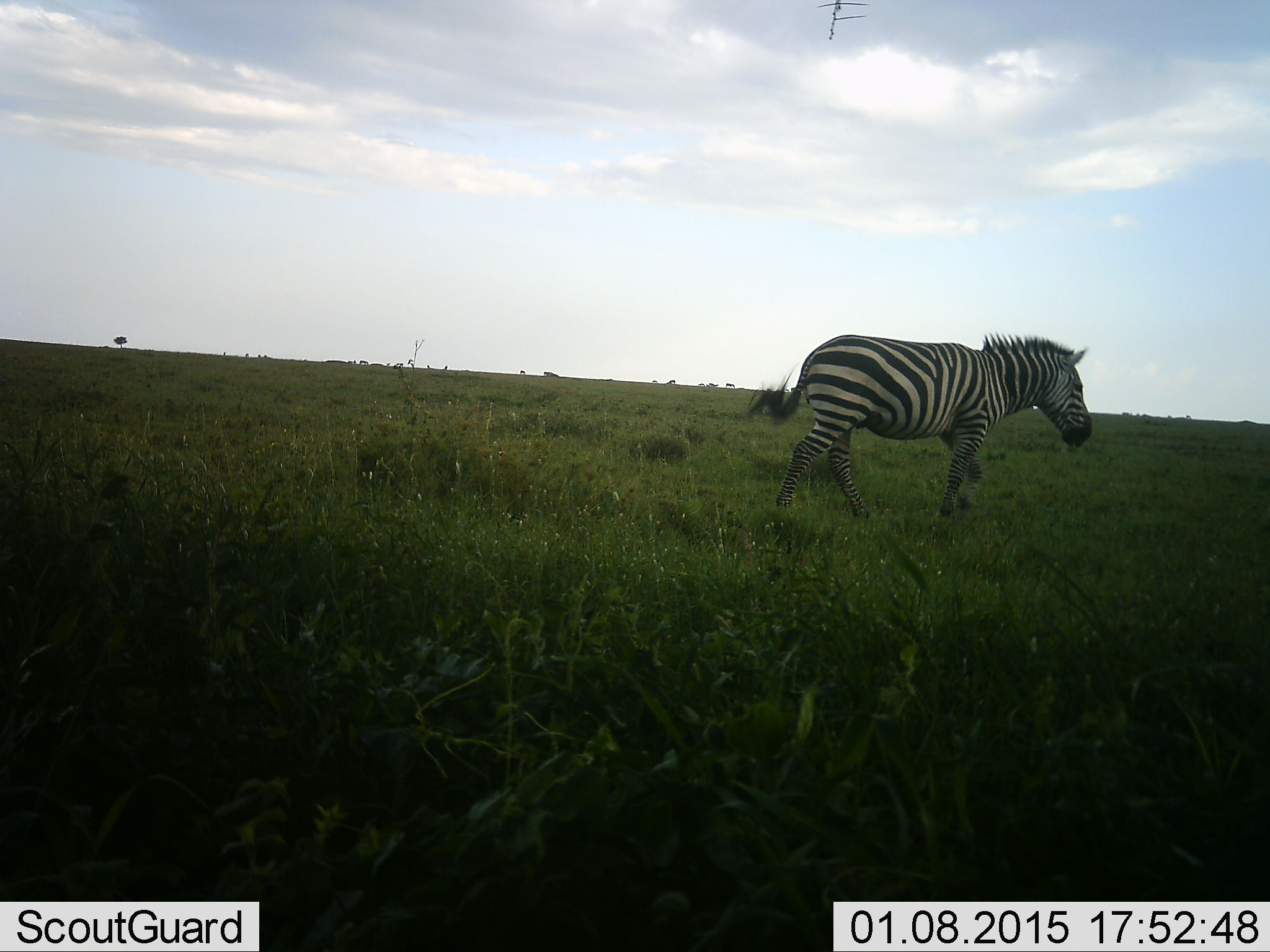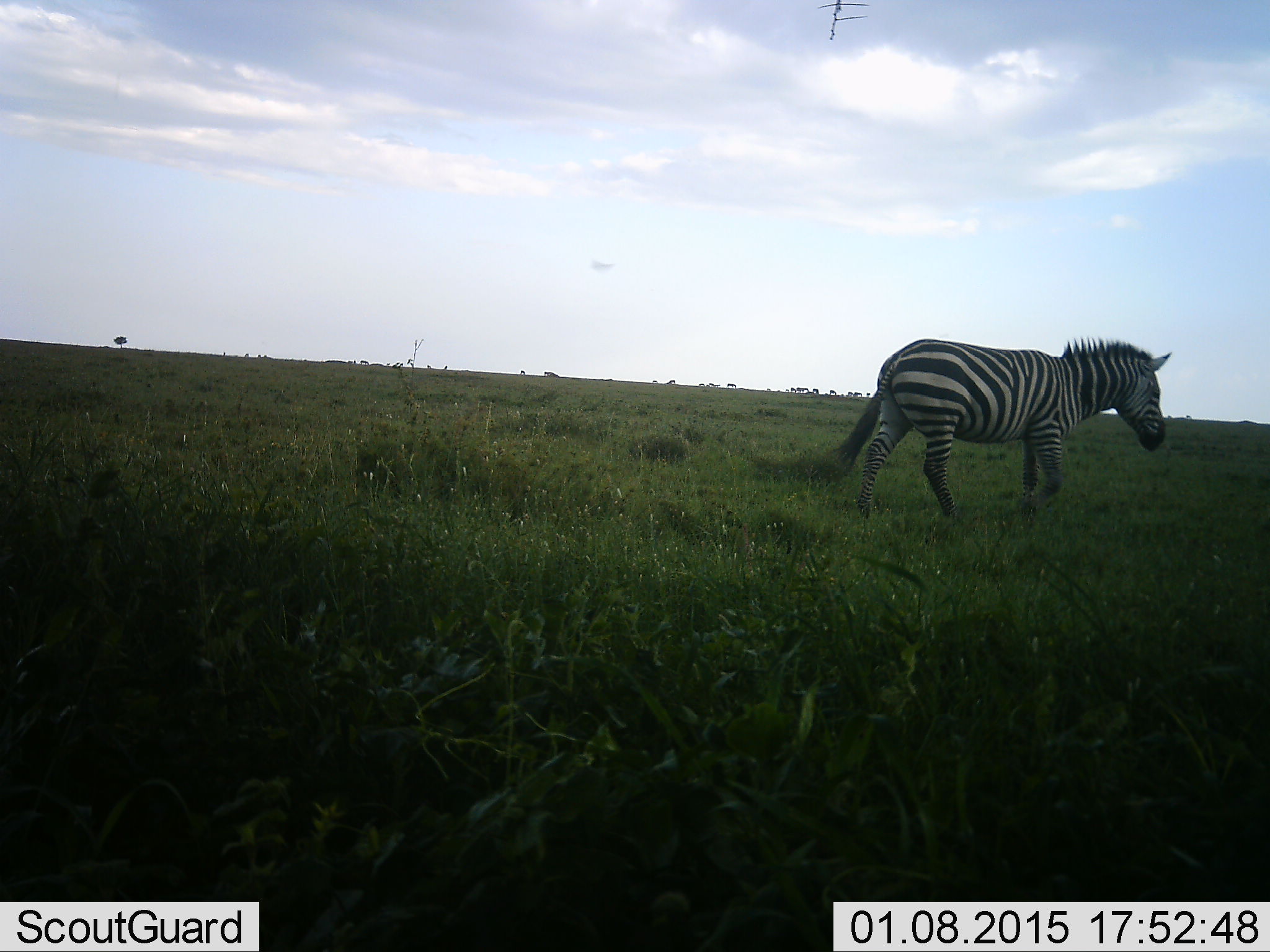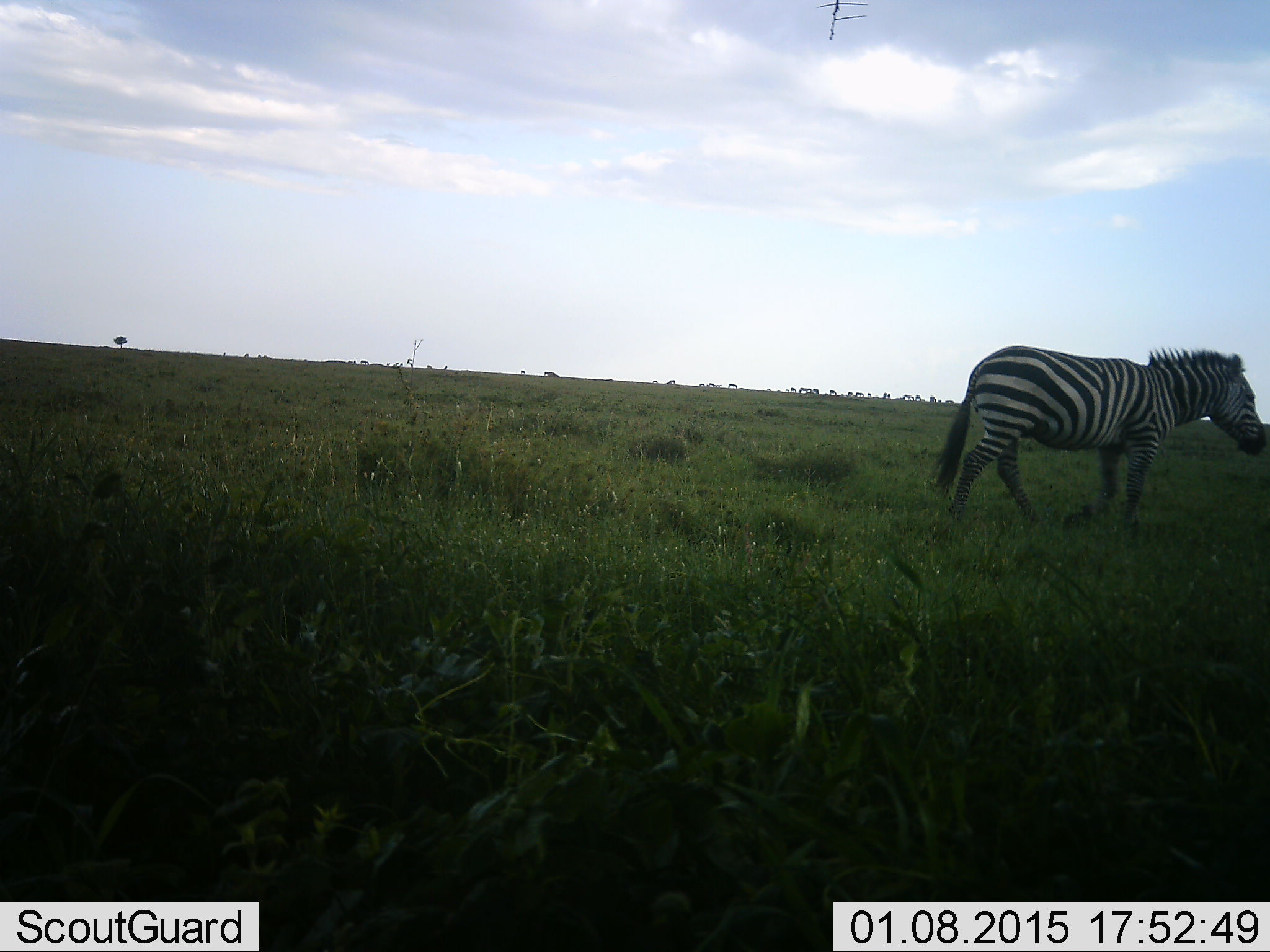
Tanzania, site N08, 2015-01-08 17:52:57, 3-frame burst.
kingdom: Animalia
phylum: Chordata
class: Mammalia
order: Perissodactyla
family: Equidae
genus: Equus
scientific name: Equus quagga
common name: plains zebra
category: zebra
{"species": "zebra (plains zebra) (Equus quagga)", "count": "1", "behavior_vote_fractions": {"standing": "10%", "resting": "0%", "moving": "100%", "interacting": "0%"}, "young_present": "0%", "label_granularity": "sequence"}